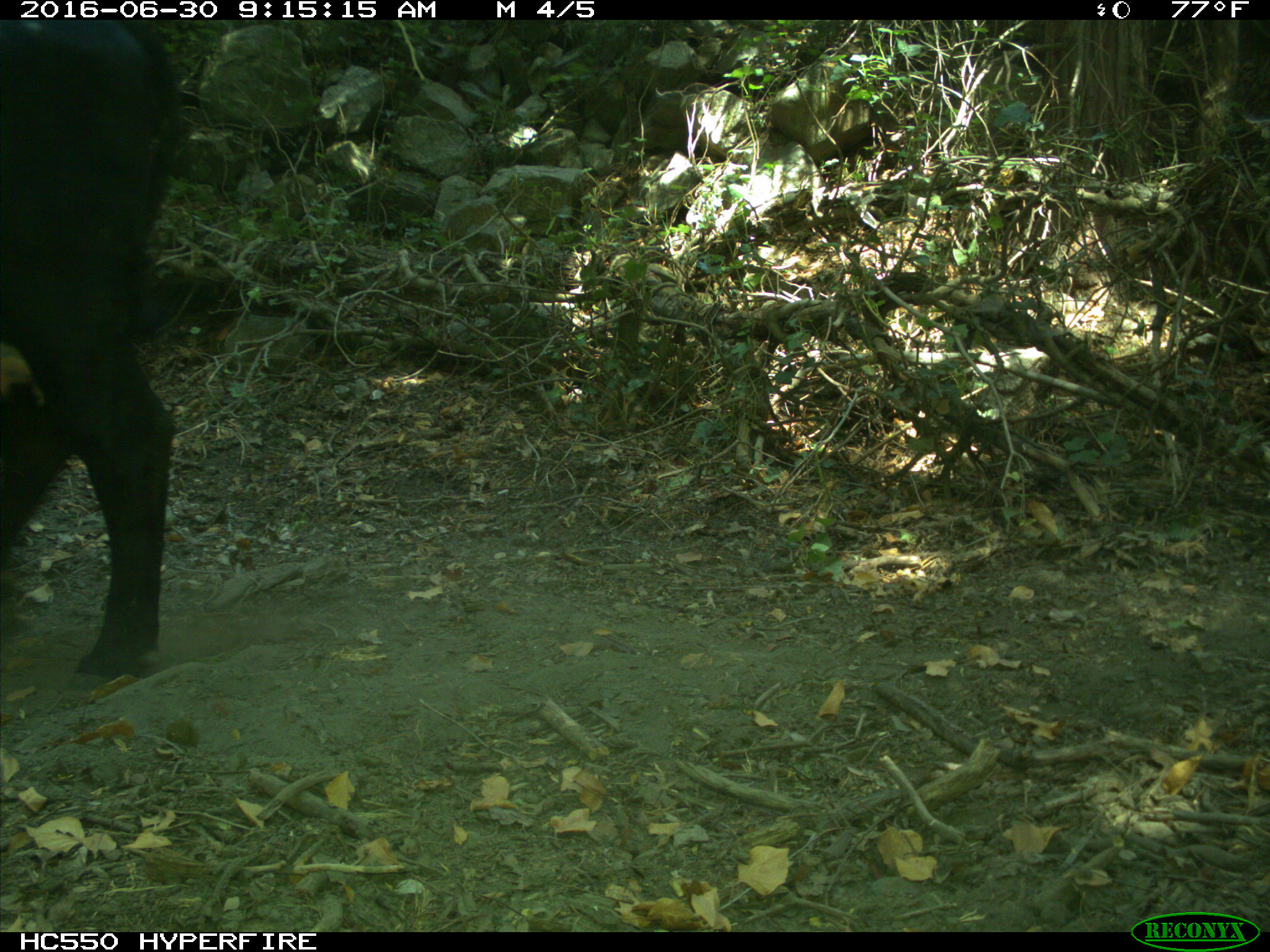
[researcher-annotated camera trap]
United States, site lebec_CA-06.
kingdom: Animalia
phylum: Chordata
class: Mammalia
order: Artiodactyla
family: Bovidae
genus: Bos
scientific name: Bos taurus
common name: domestic cow